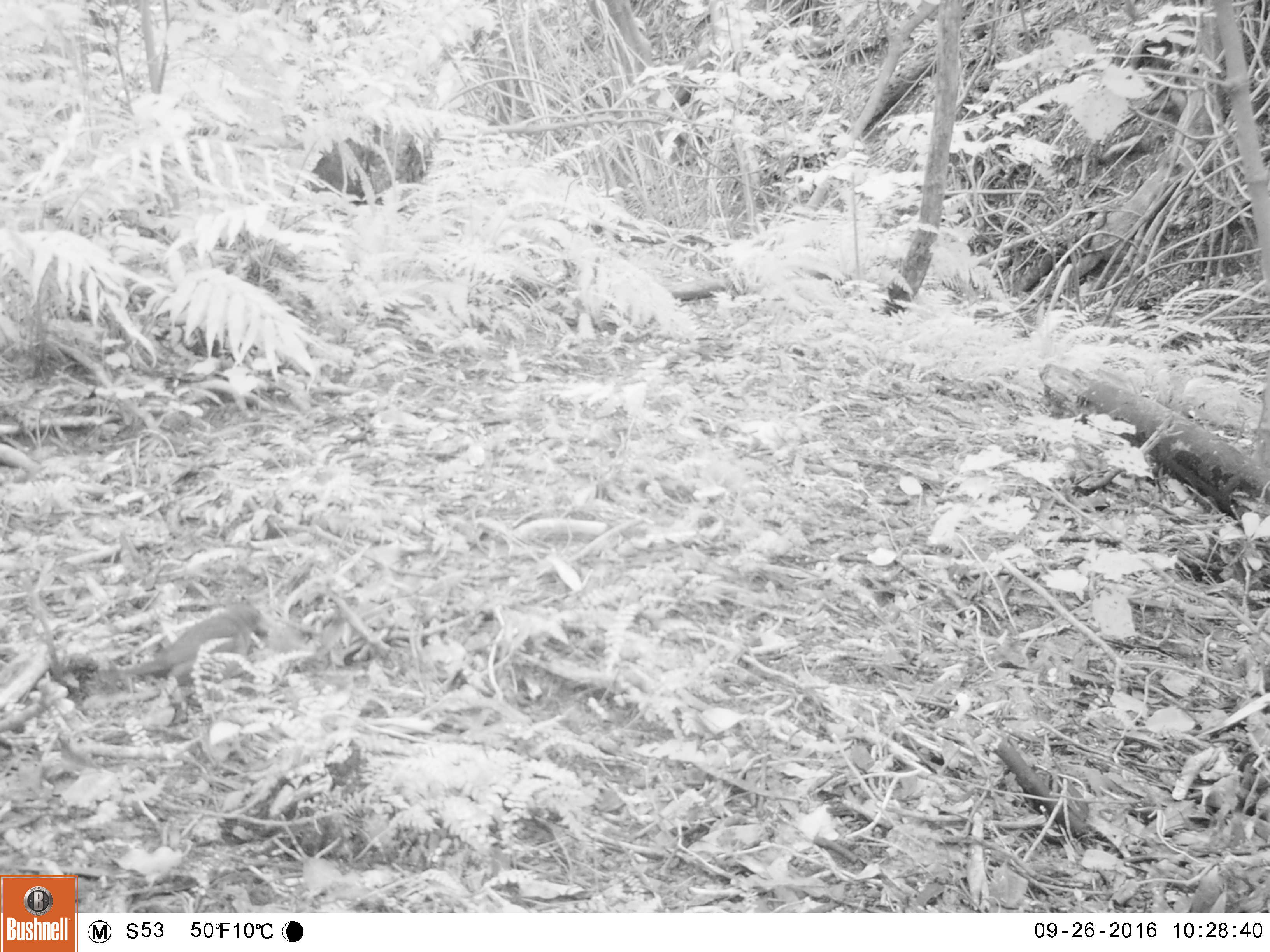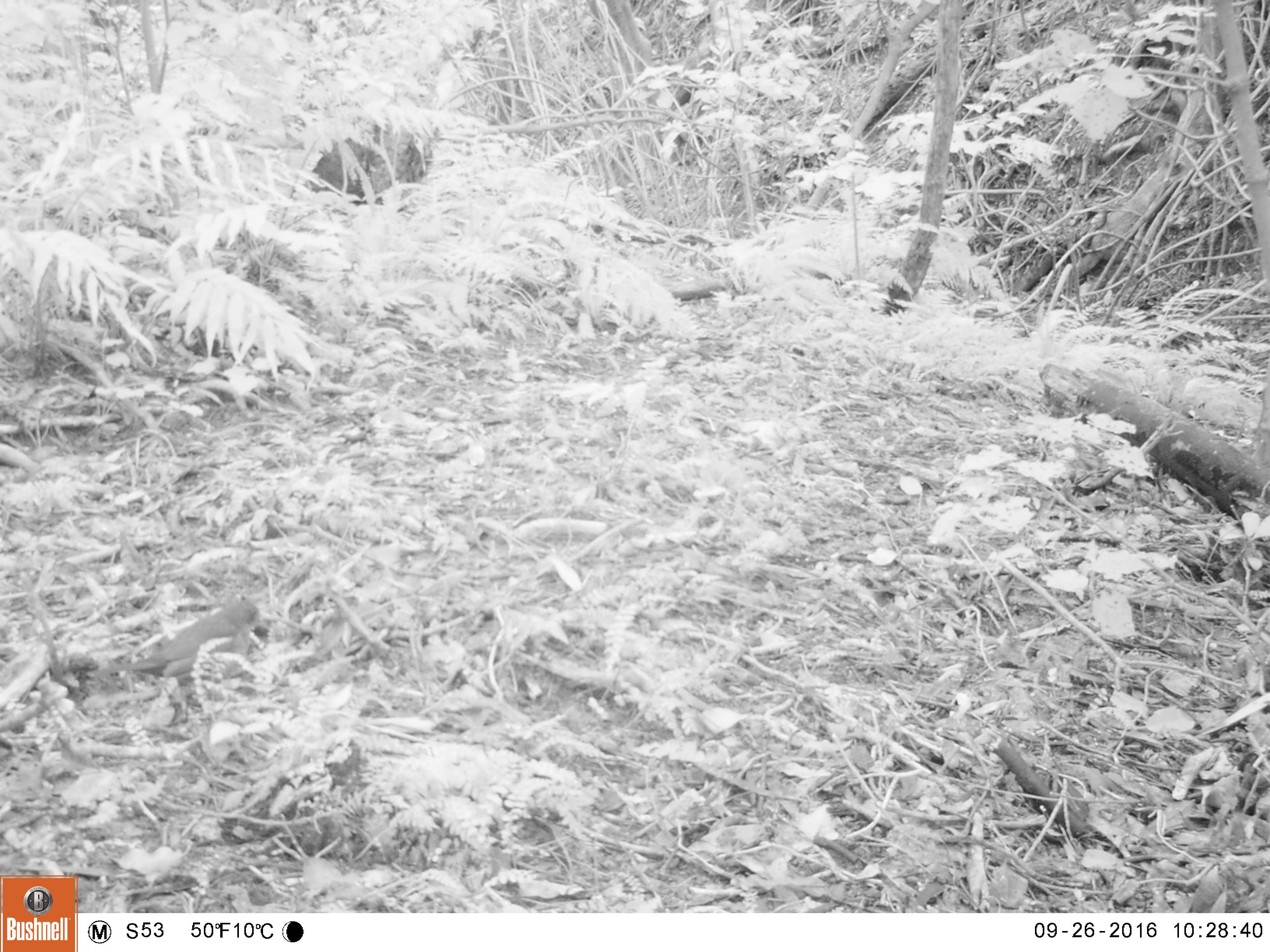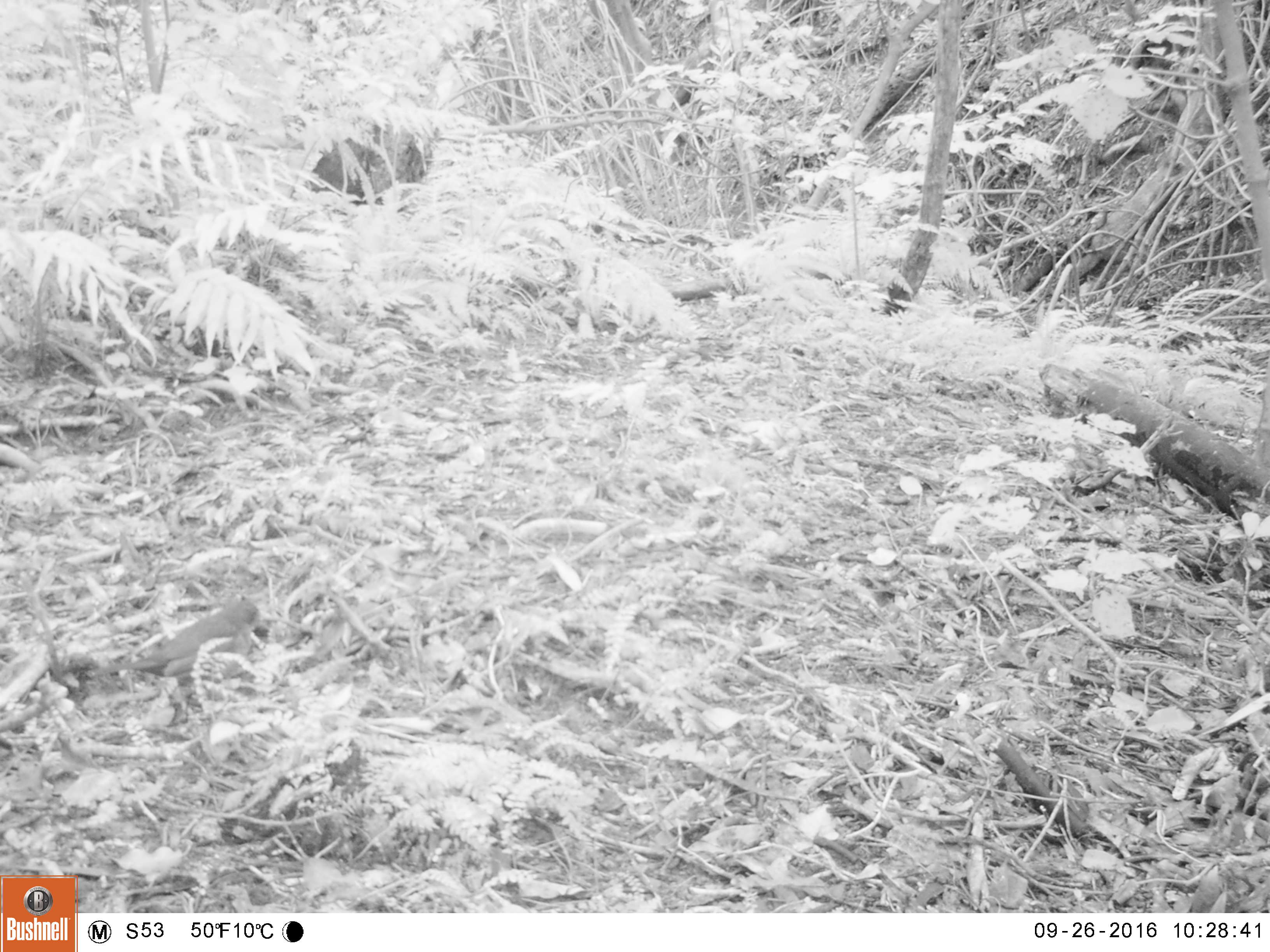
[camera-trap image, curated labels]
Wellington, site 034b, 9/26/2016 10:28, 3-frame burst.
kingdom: Animalia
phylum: Chordata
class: Aves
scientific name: Aves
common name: bird